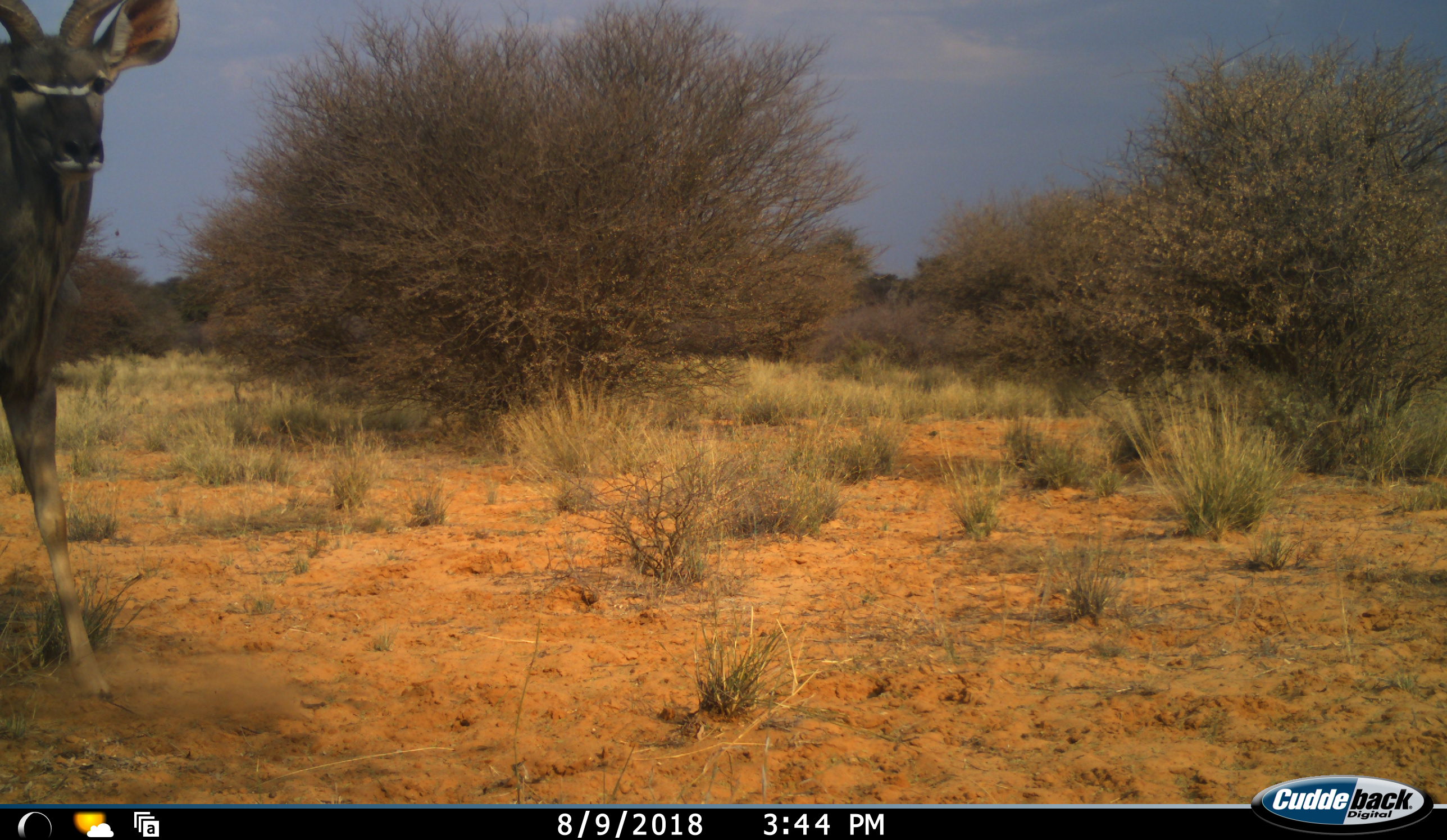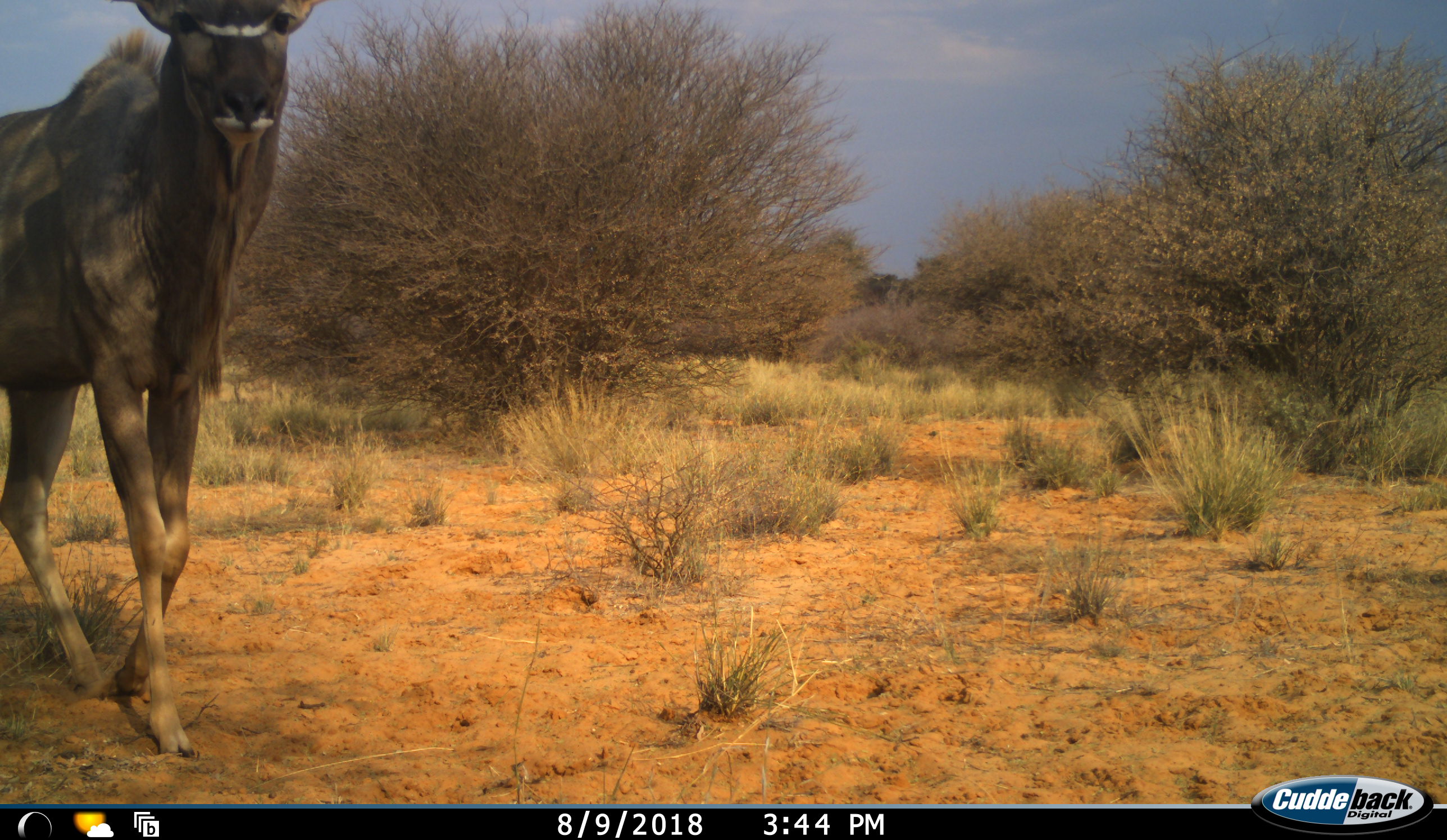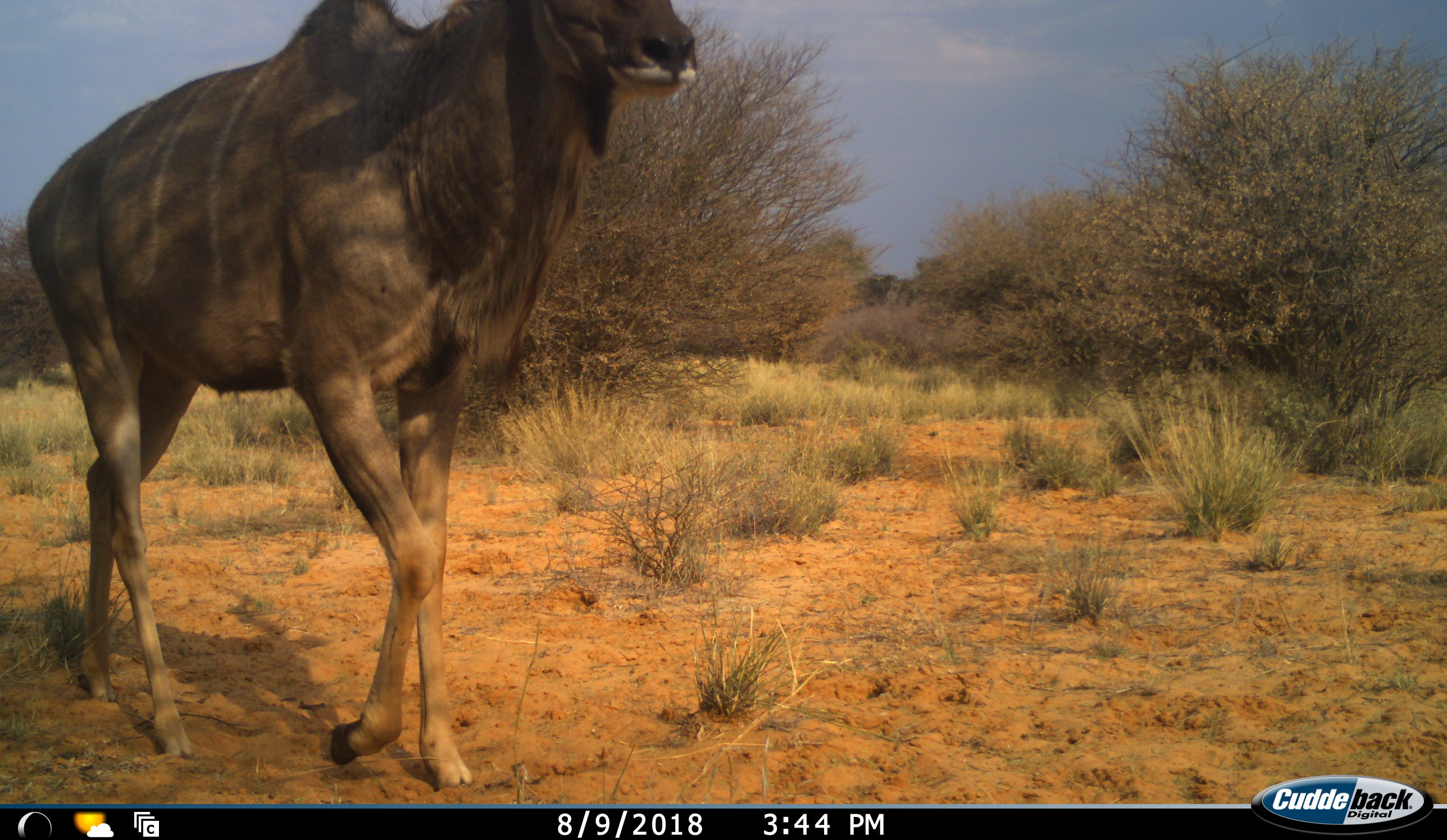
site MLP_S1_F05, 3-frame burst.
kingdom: Animalia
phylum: Chordata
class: Mammalia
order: Artiodactyla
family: Bovidae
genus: Tragelaphus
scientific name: Tragelaphus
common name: kudu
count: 1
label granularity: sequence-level